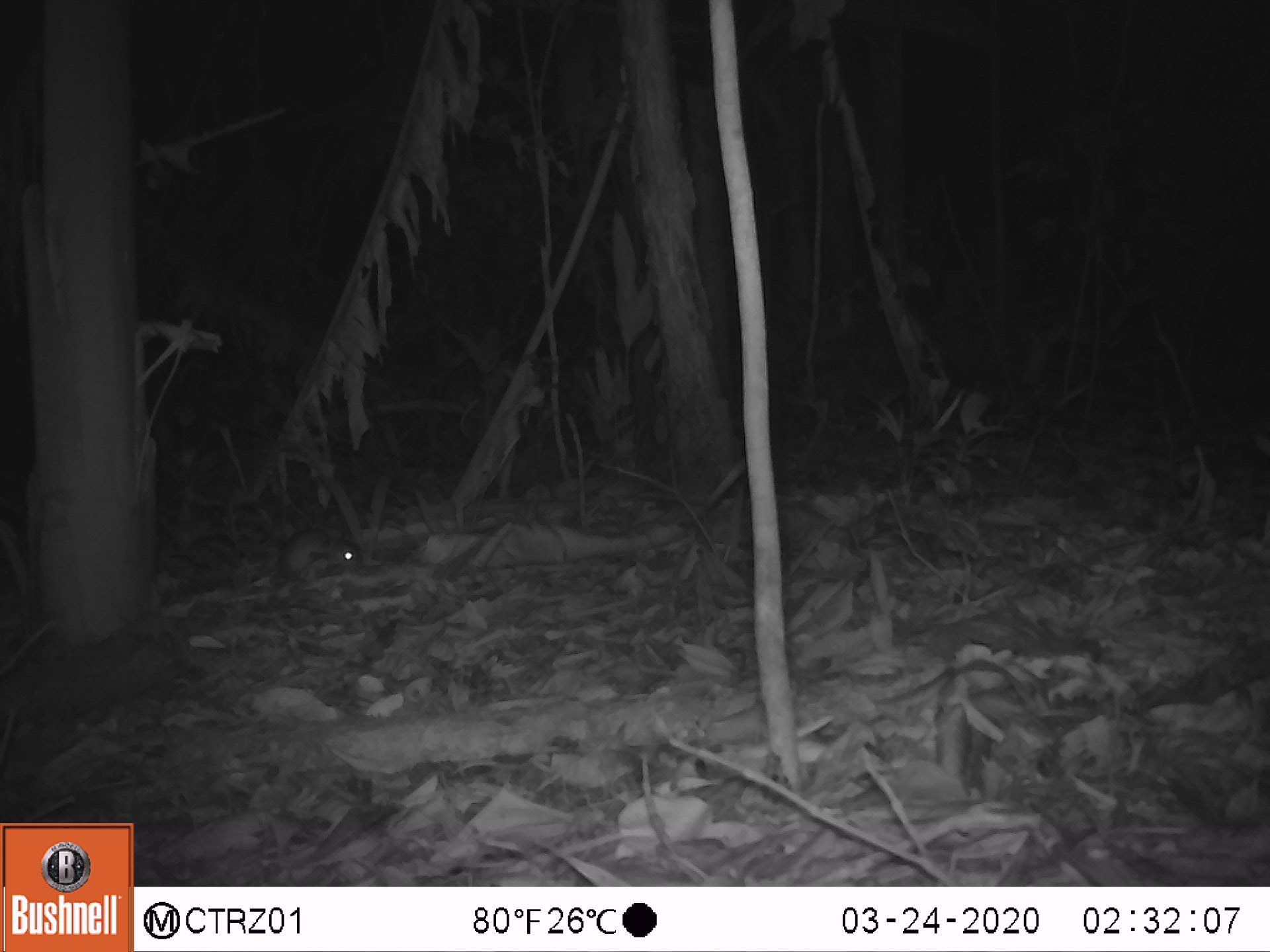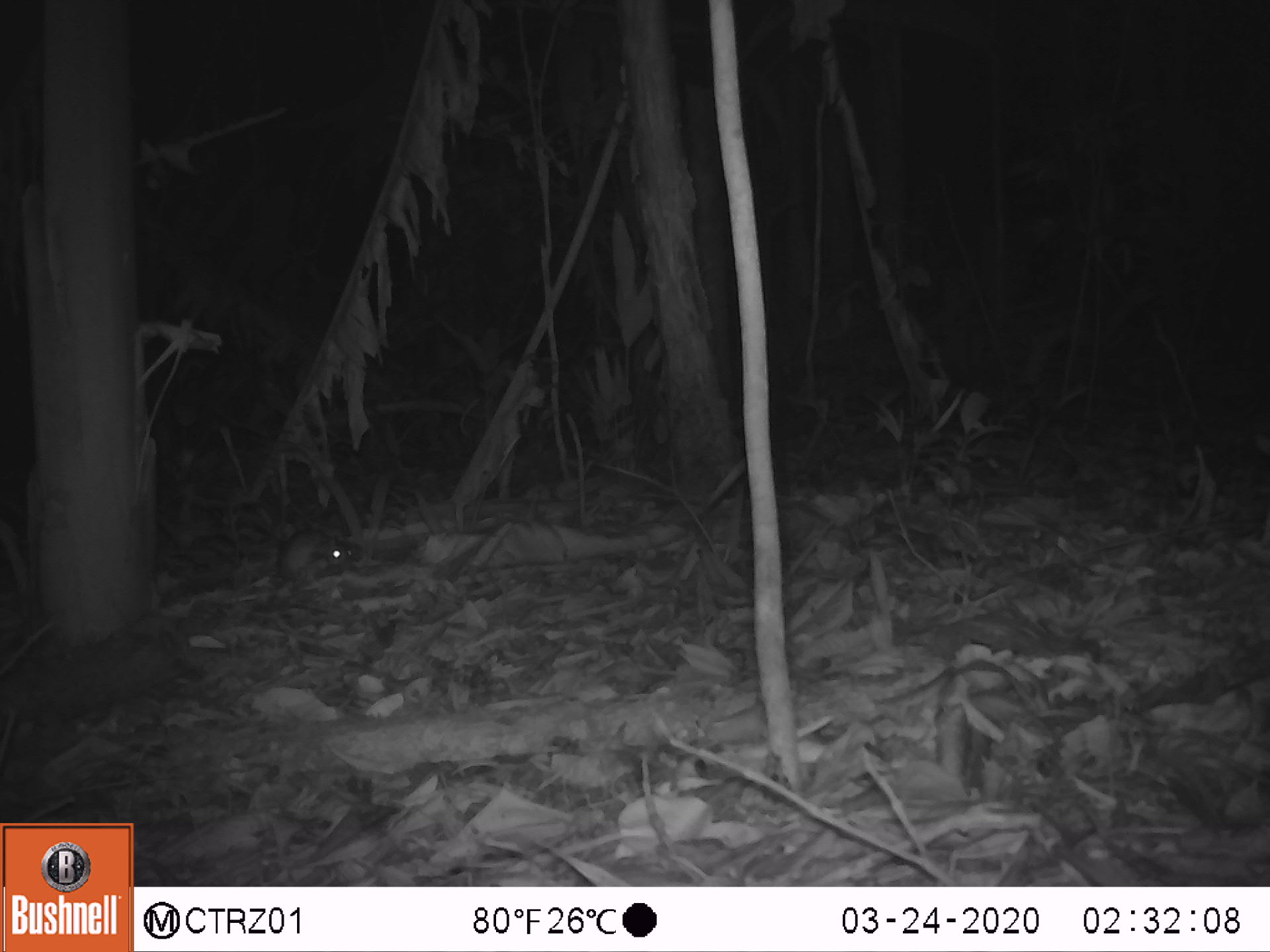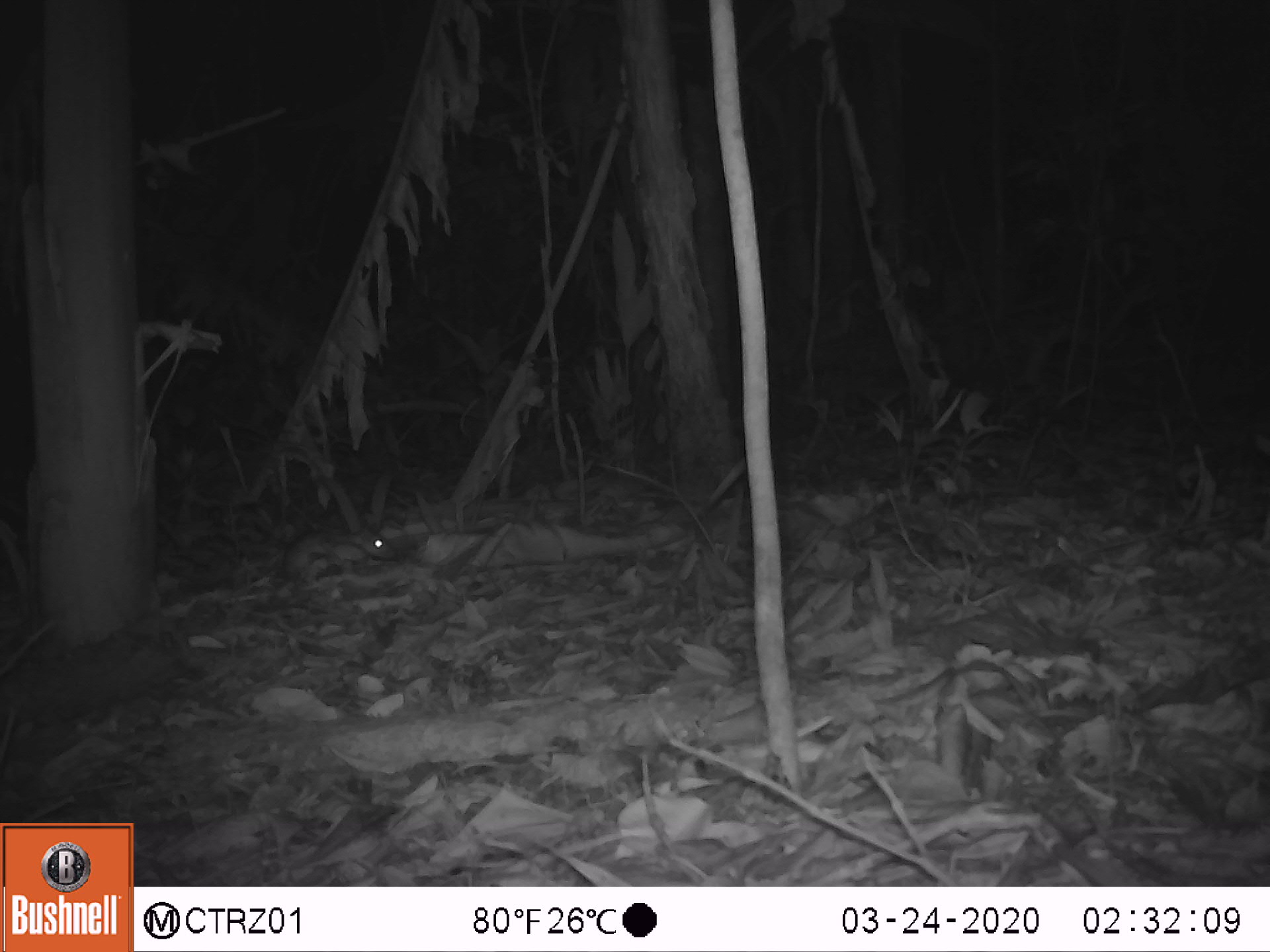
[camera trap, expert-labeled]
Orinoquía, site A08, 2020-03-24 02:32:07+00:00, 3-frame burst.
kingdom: Animalia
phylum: Chordata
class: Mammalia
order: Rodentia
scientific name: Rodentia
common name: rodent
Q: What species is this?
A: Rodent (Rodentia).